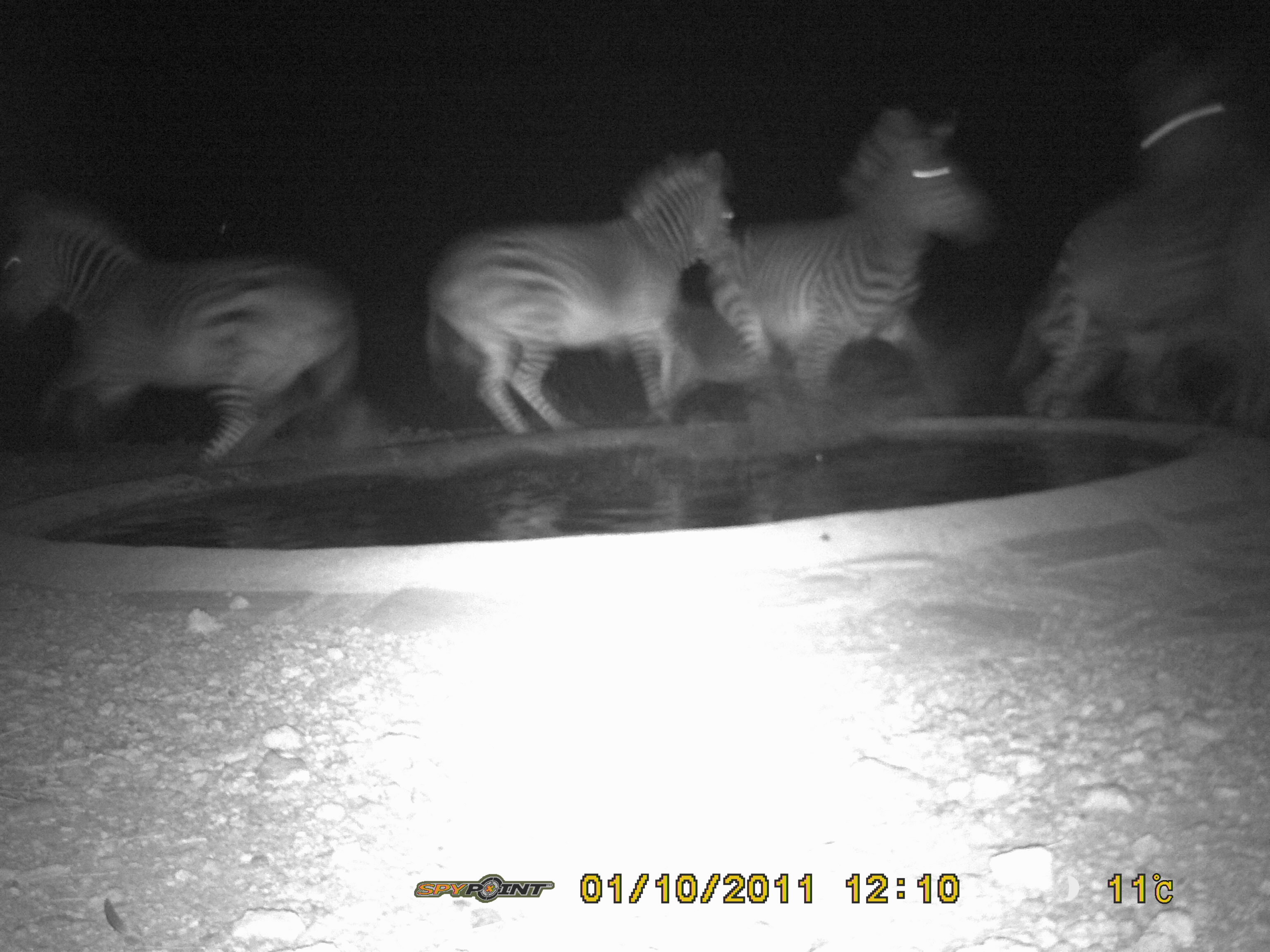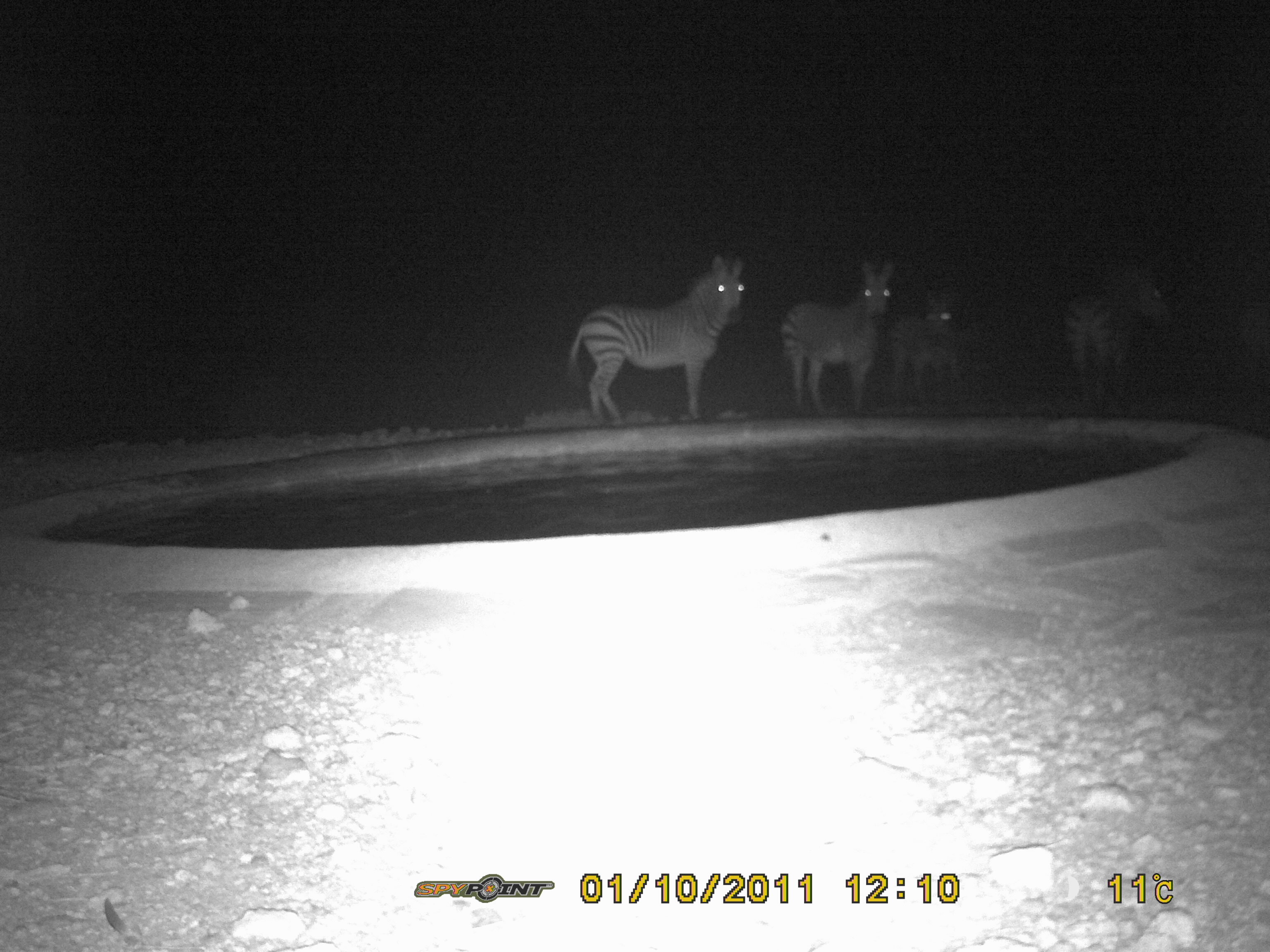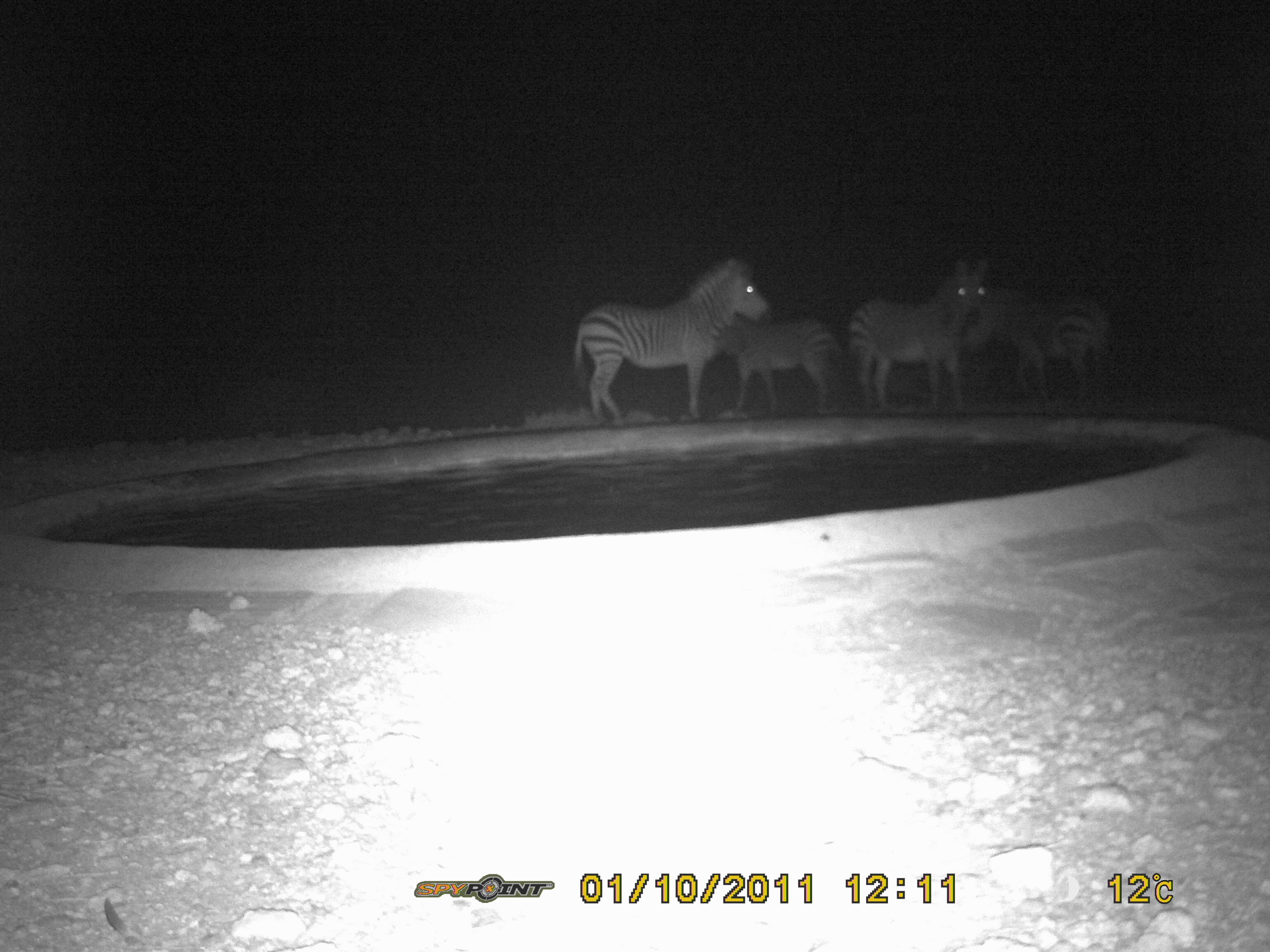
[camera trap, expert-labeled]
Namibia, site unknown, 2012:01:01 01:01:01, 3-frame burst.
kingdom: Animalia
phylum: Chordata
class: Mammalia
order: Perissodactyla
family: Equidae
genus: Equus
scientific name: Equus zebra hartmannae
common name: hartmann's mountain zebra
Equus zebra hartmannae (hartmann's mountain zebra).